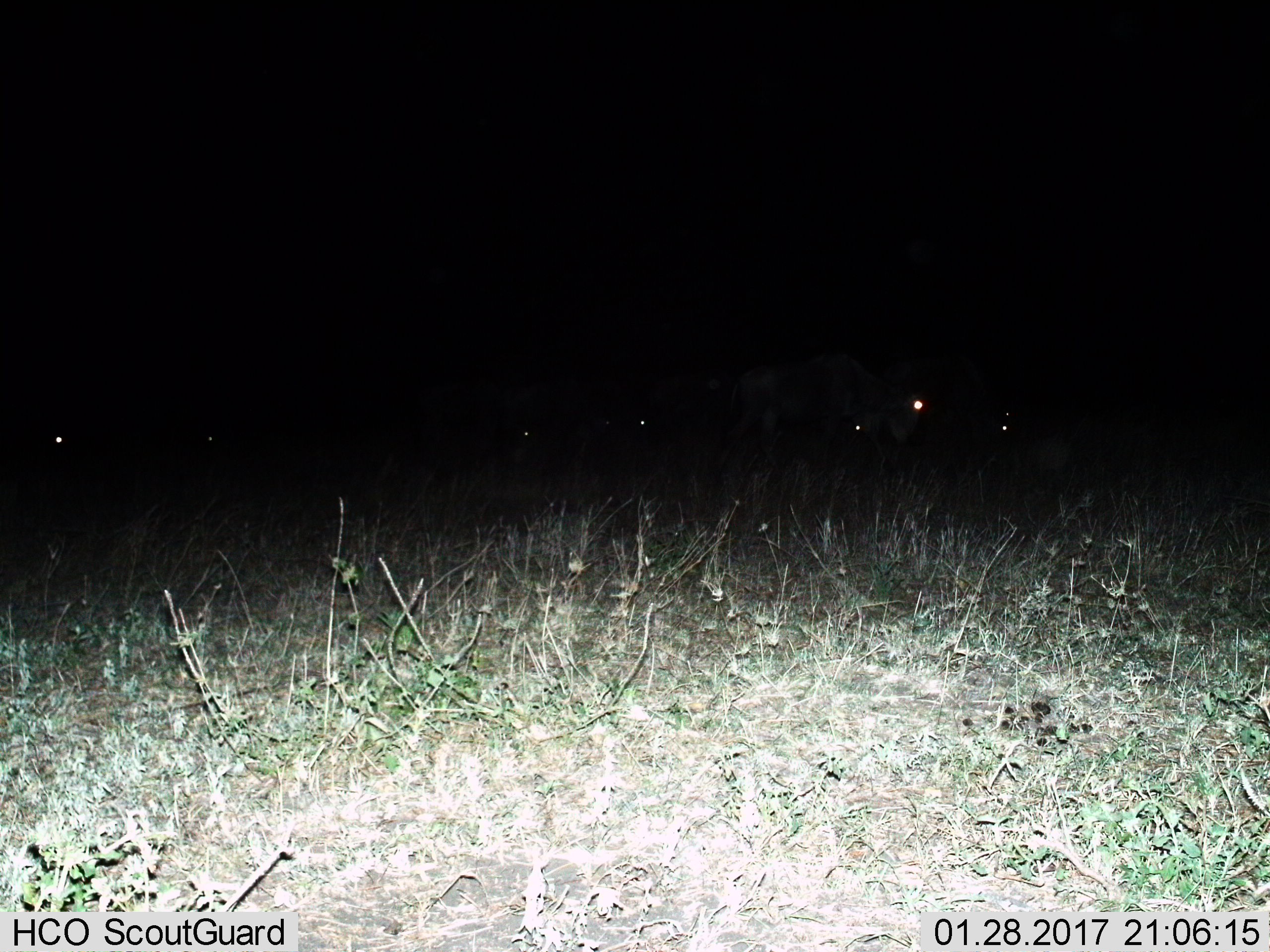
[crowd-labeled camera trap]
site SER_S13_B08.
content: unidentified animal